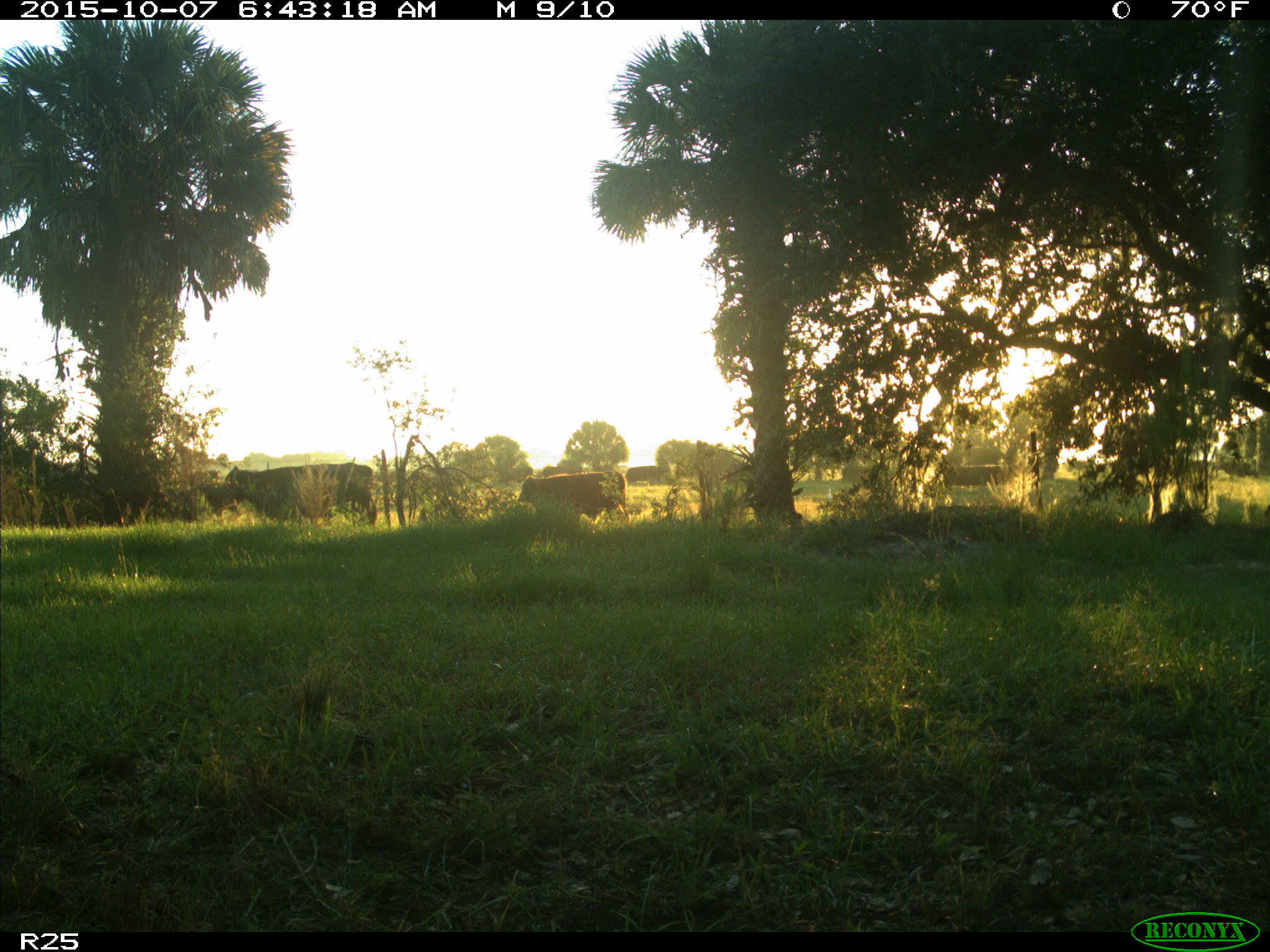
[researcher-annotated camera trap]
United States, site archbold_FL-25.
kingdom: Animalia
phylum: Chordata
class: Mammalia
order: Artiodactyla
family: Bovidae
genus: Bos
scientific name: Bos taurus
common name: domestic cow